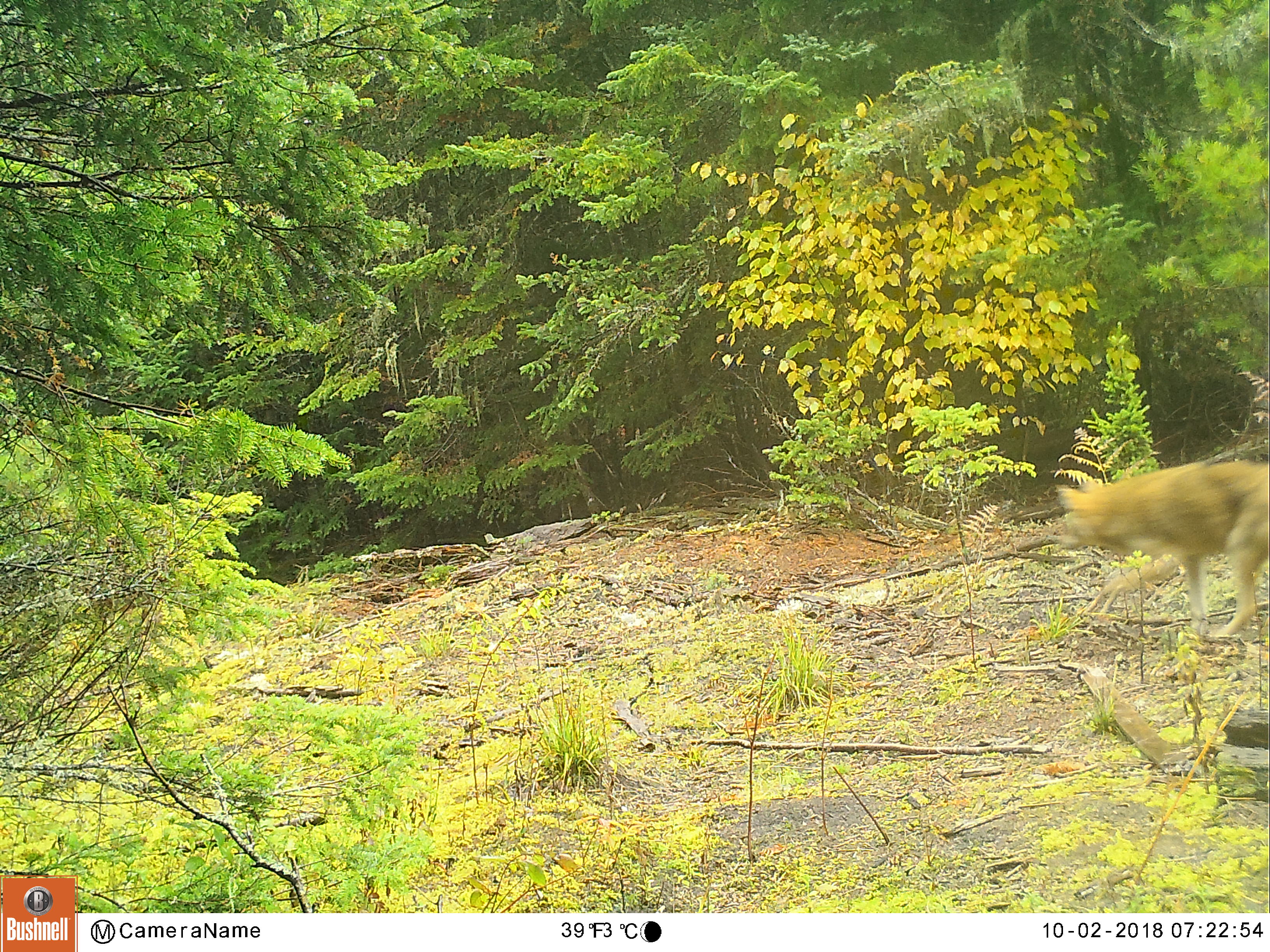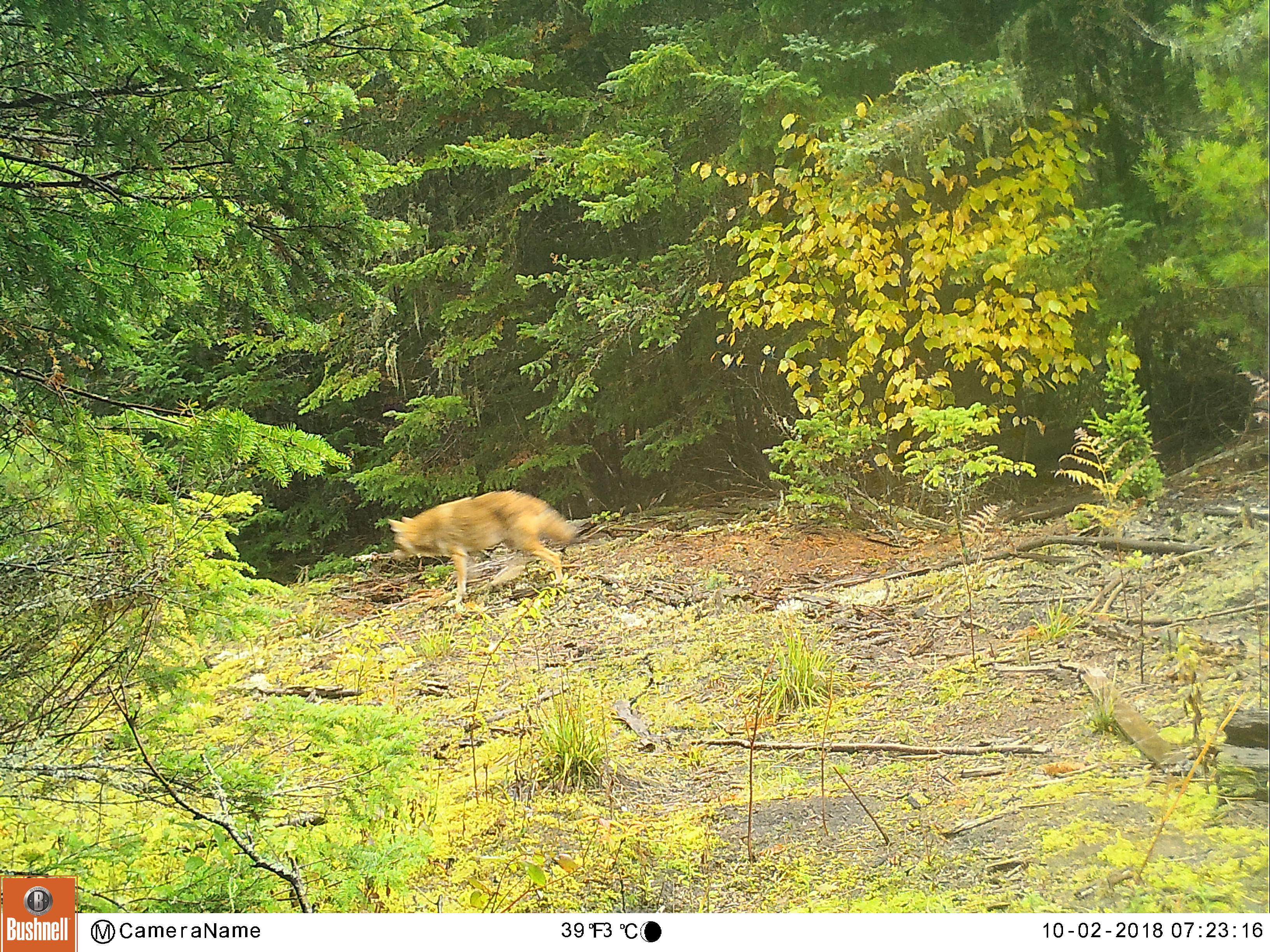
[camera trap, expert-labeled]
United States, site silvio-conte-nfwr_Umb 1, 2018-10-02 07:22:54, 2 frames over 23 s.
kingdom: Animalia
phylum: Chordata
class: Mammalia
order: Carnivora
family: Canidae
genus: Canis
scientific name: Canis latrans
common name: coyote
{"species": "coyote (Canis latrans)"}